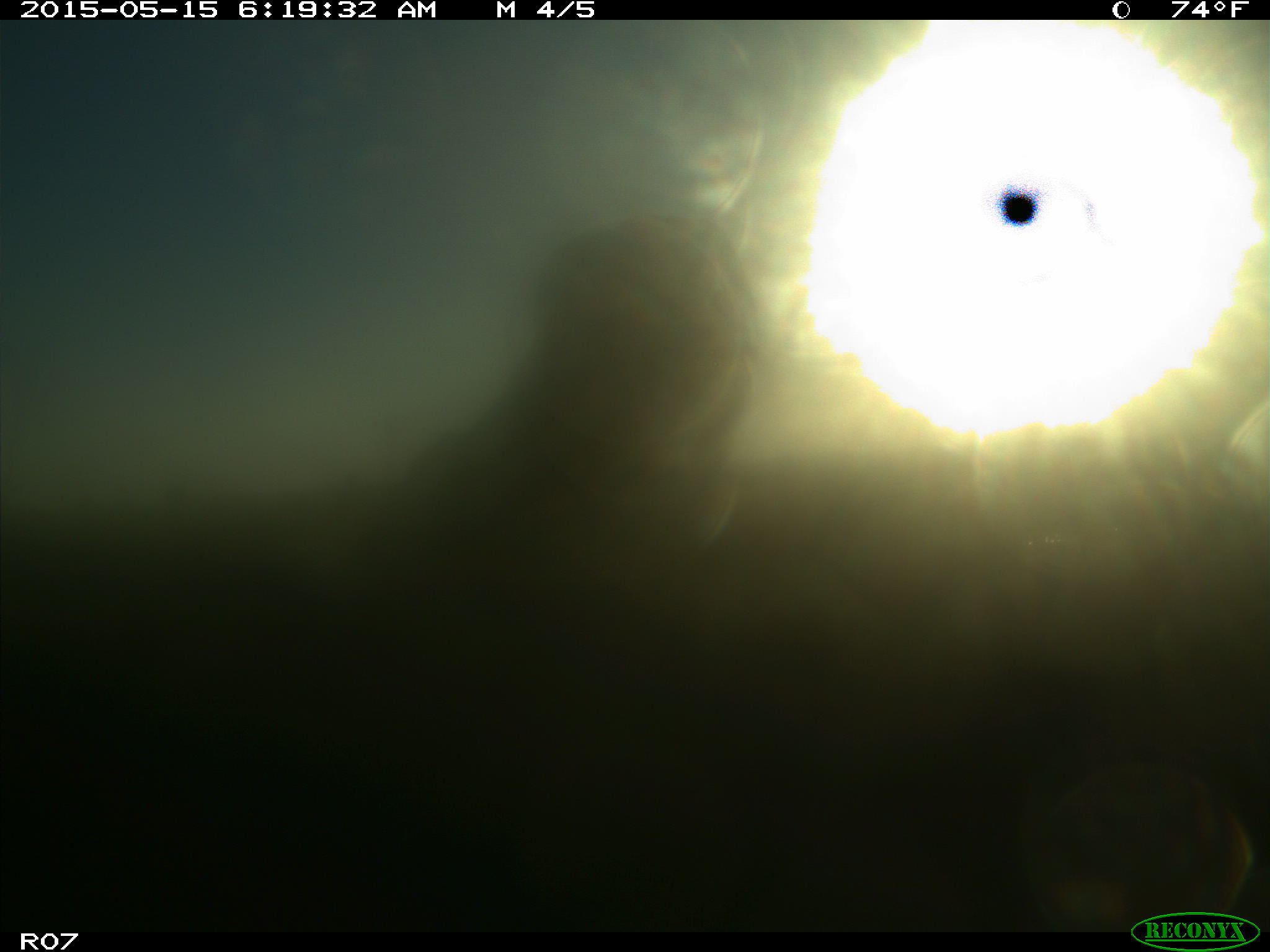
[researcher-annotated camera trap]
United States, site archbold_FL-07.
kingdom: Animalia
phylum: Chordata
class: Mammalia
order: Artiodactyla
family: Bovidae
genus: Bos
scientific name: Bos taurus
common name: domestic cow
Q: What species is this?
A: Bos taurus (domestic cow).